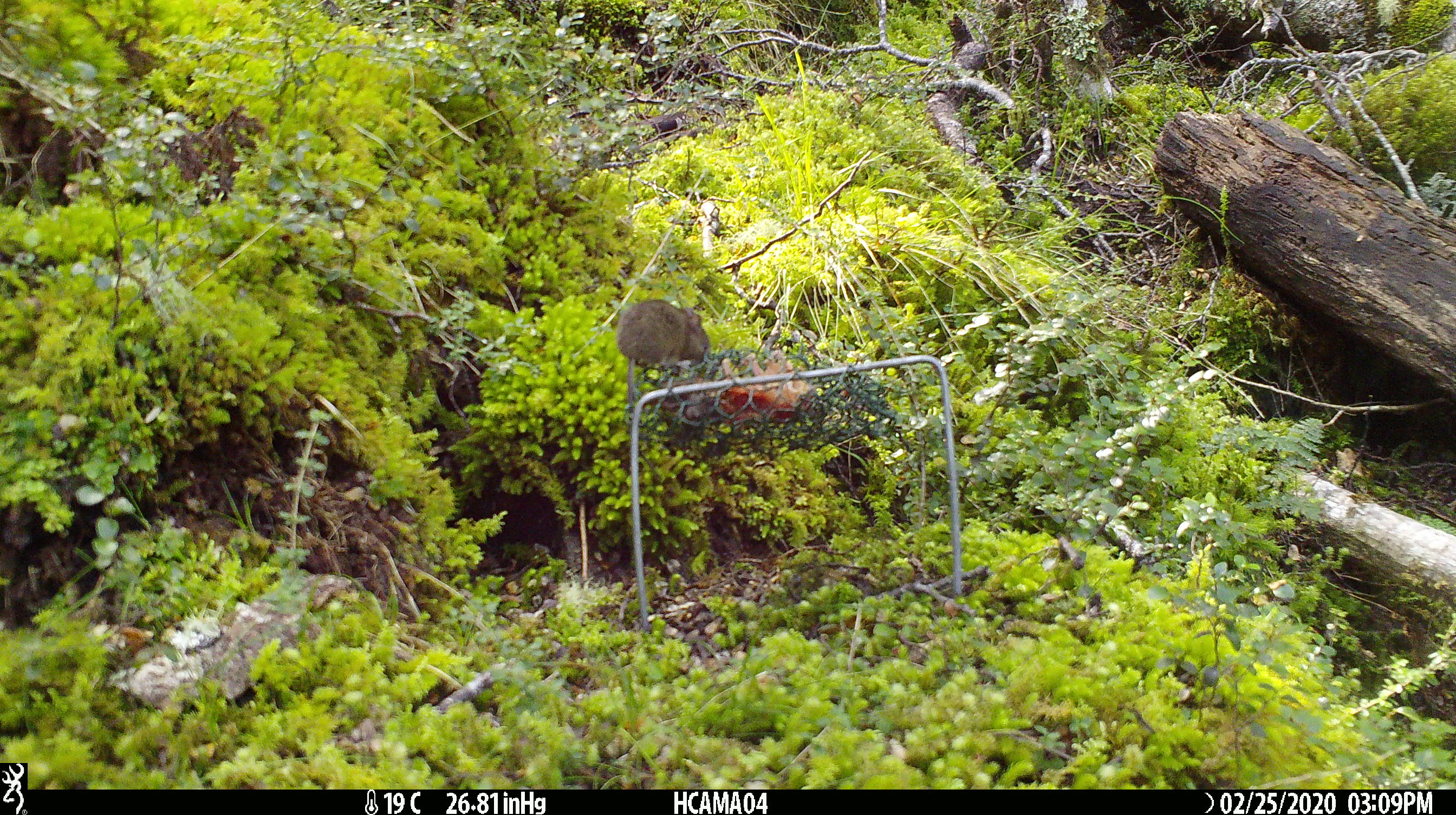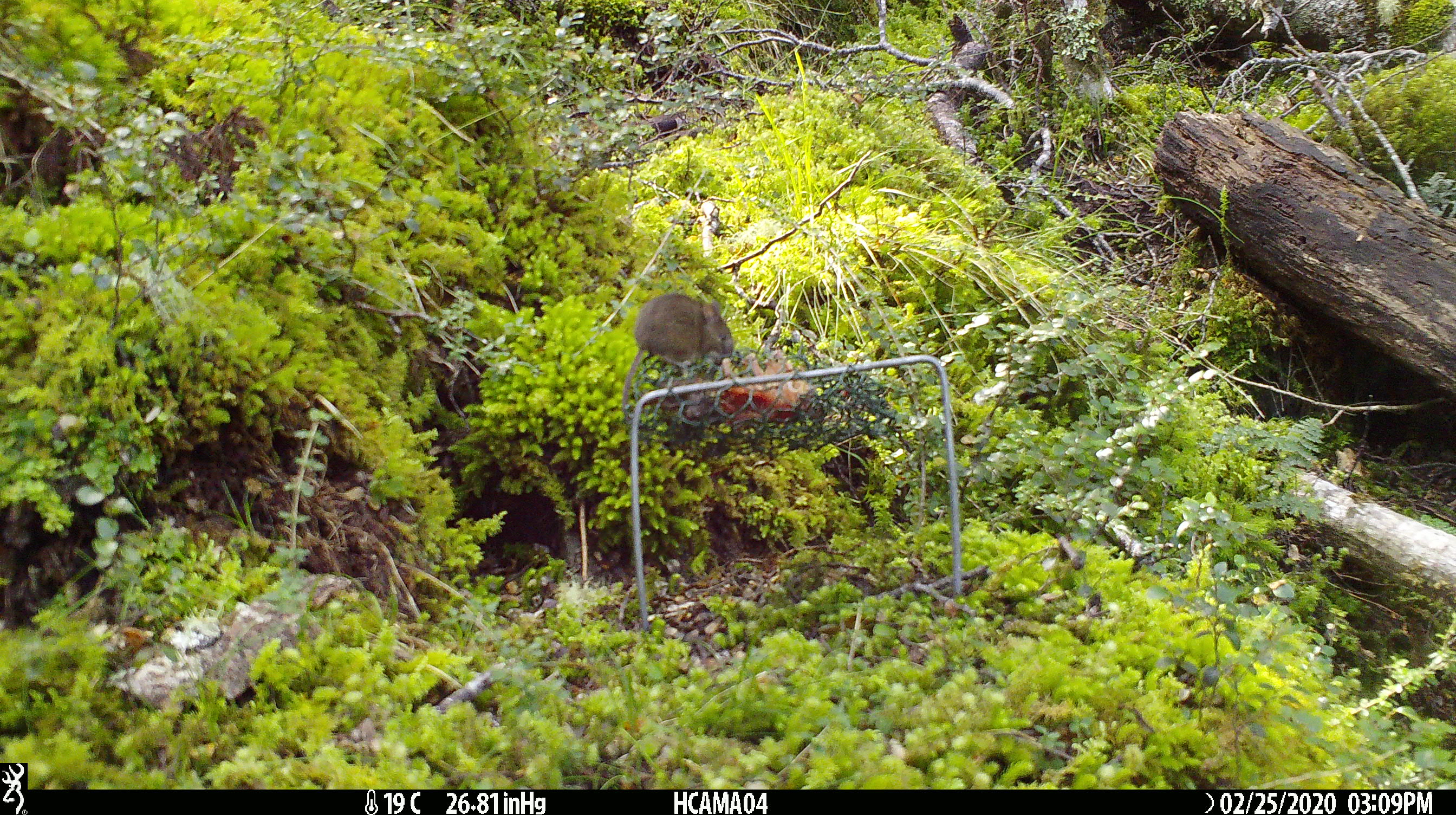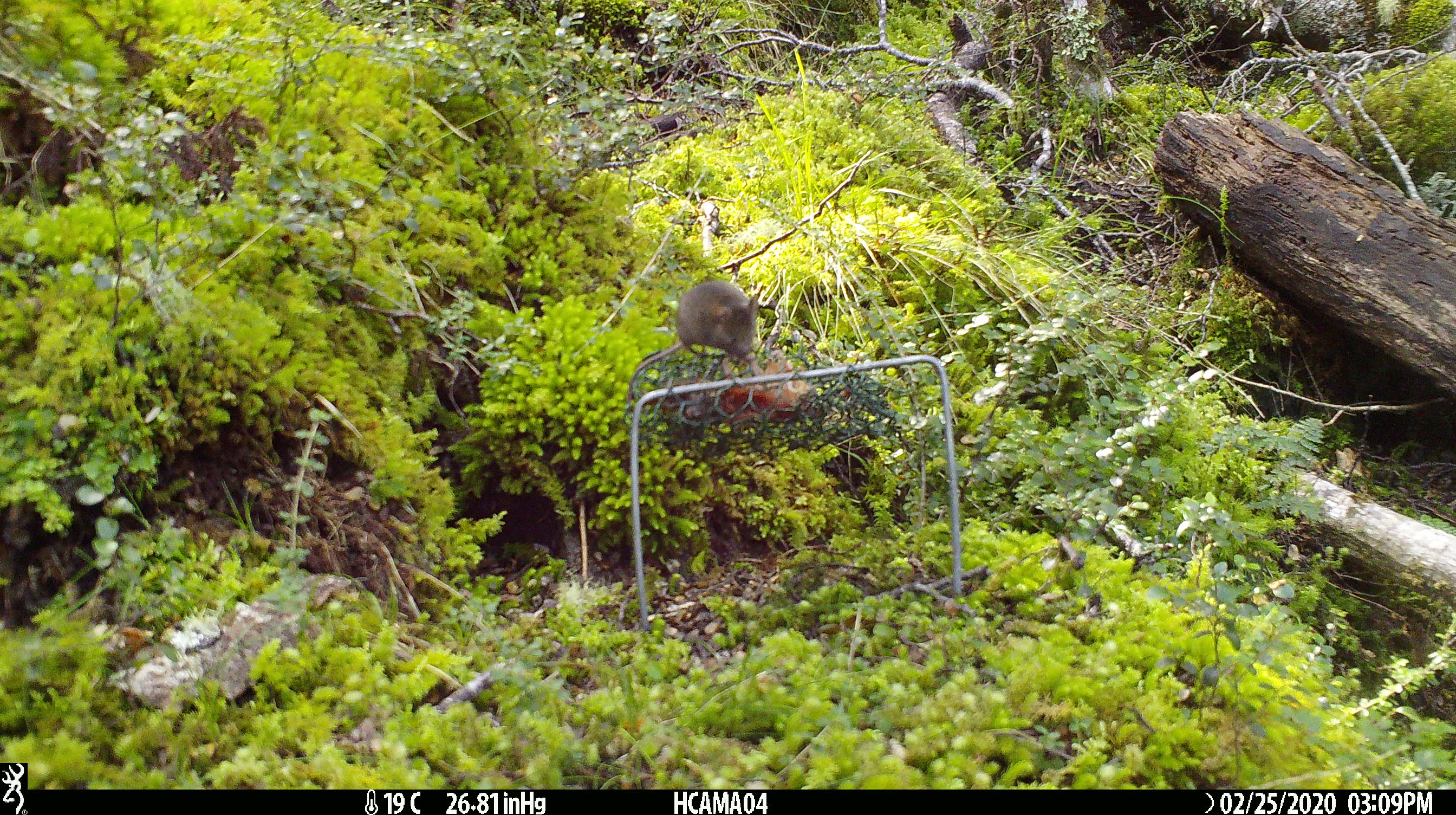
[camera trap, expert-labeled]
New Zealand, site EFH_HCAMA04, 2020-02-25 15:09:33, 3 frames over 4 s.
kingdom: Animalia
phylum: Chordata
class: Mammalia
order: Rodentia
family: Muridae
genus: Mus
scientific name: Mus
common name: mouse